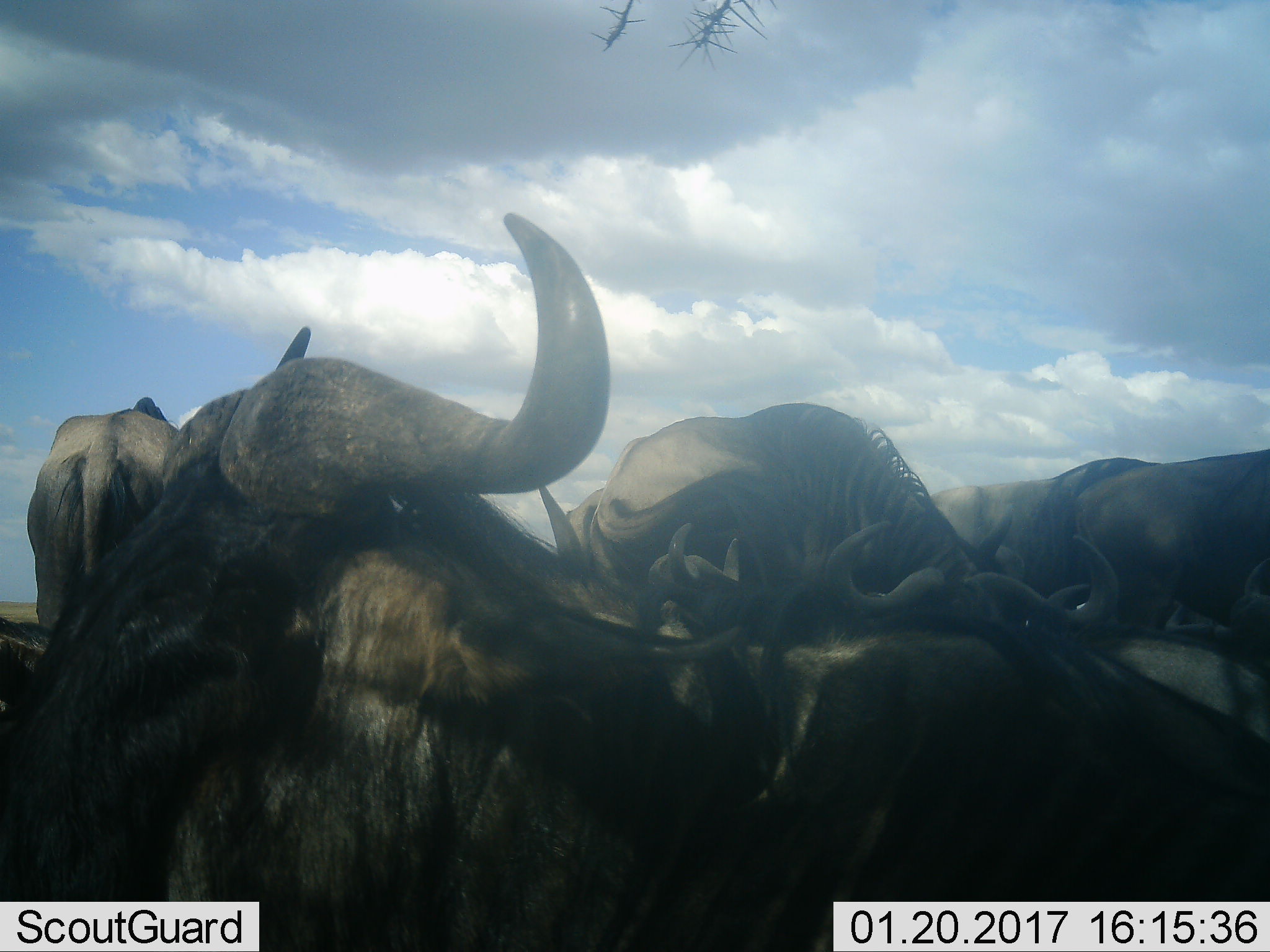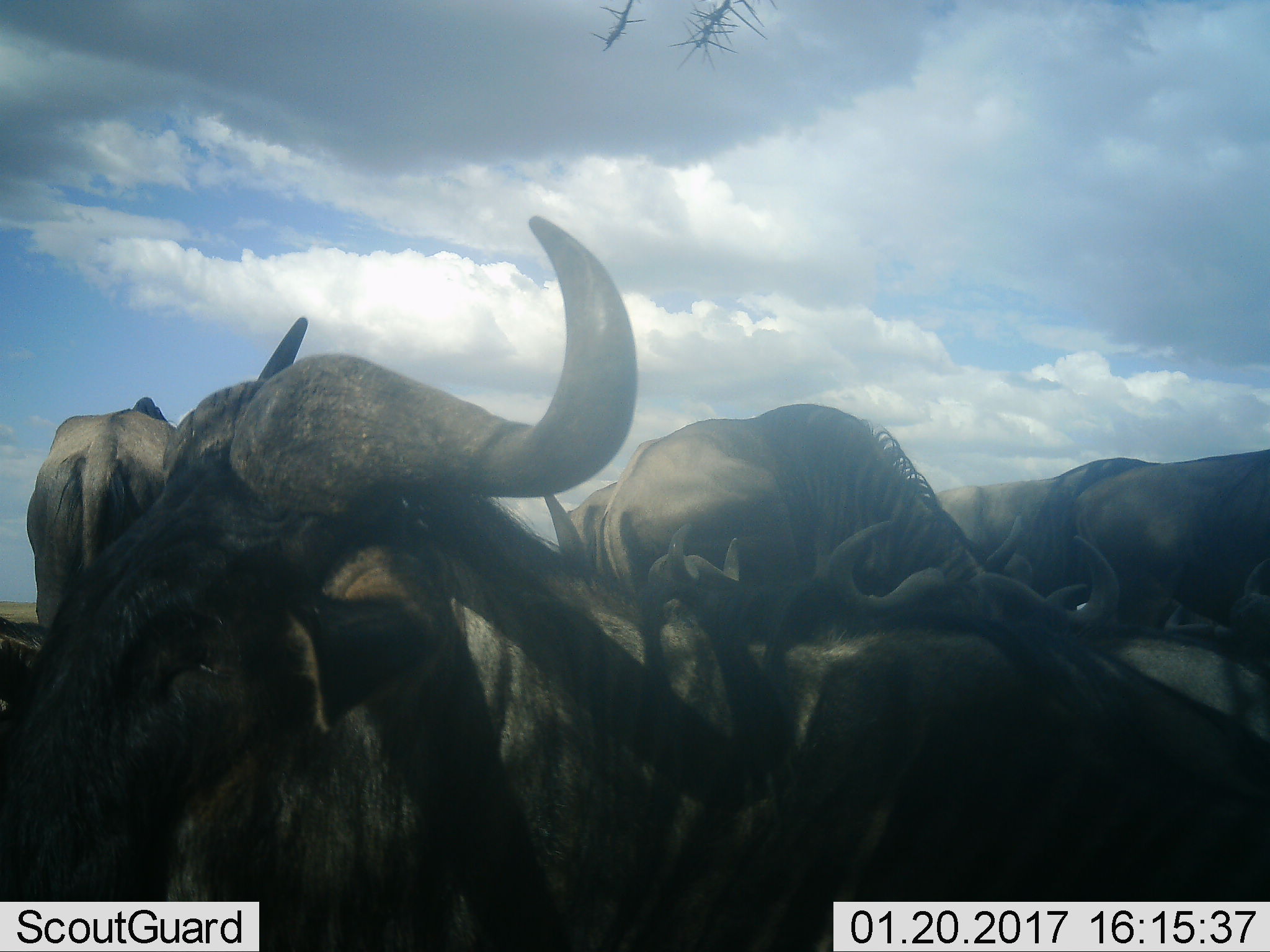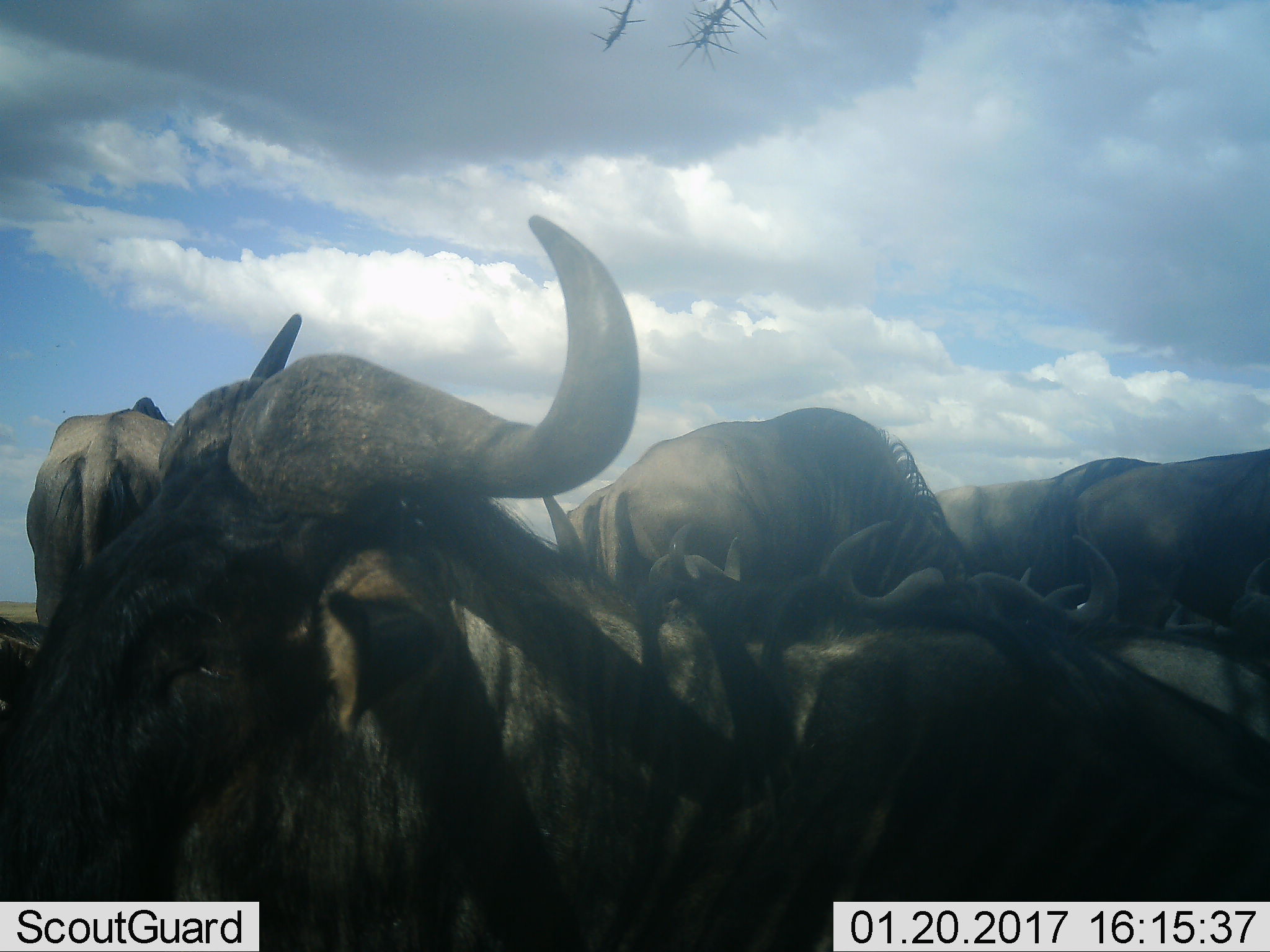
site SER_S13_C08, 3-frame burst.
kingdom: Animalia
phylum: Chordata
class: Mammalia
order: Artiodactyla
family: Bovidae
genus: Connochaetes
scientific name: Connochaetes taurinus taurinus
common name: blue wildebeest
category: wildebeestblue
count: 5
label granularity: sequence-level